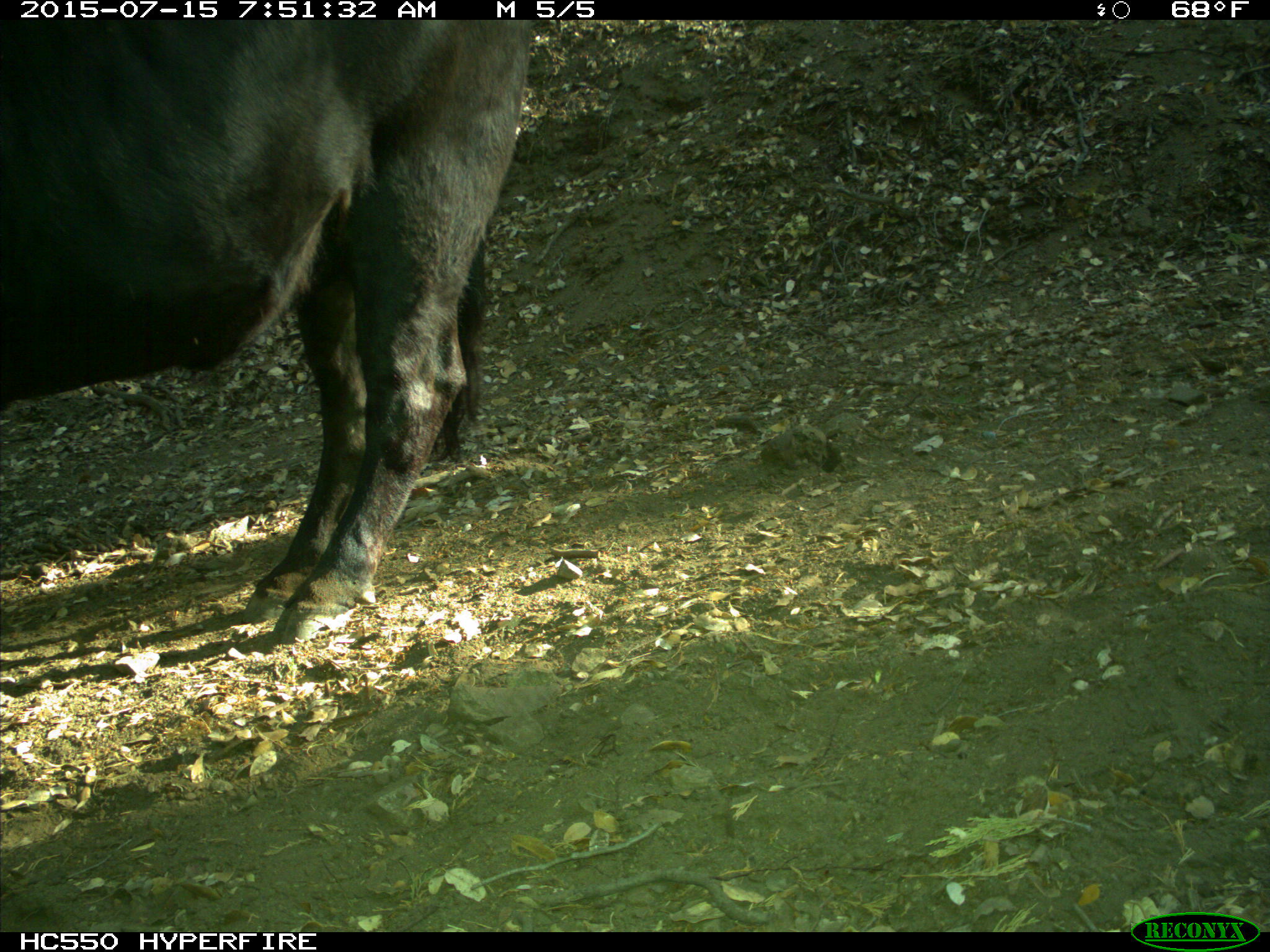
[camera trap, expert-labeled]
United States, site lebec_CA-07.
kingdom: Animalia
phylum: Chordata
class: Mammalia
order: Artiodactyla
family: Bovidae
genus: Bos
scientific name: Bos taurus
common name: domestic cow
Bos taurus (domestic cow).